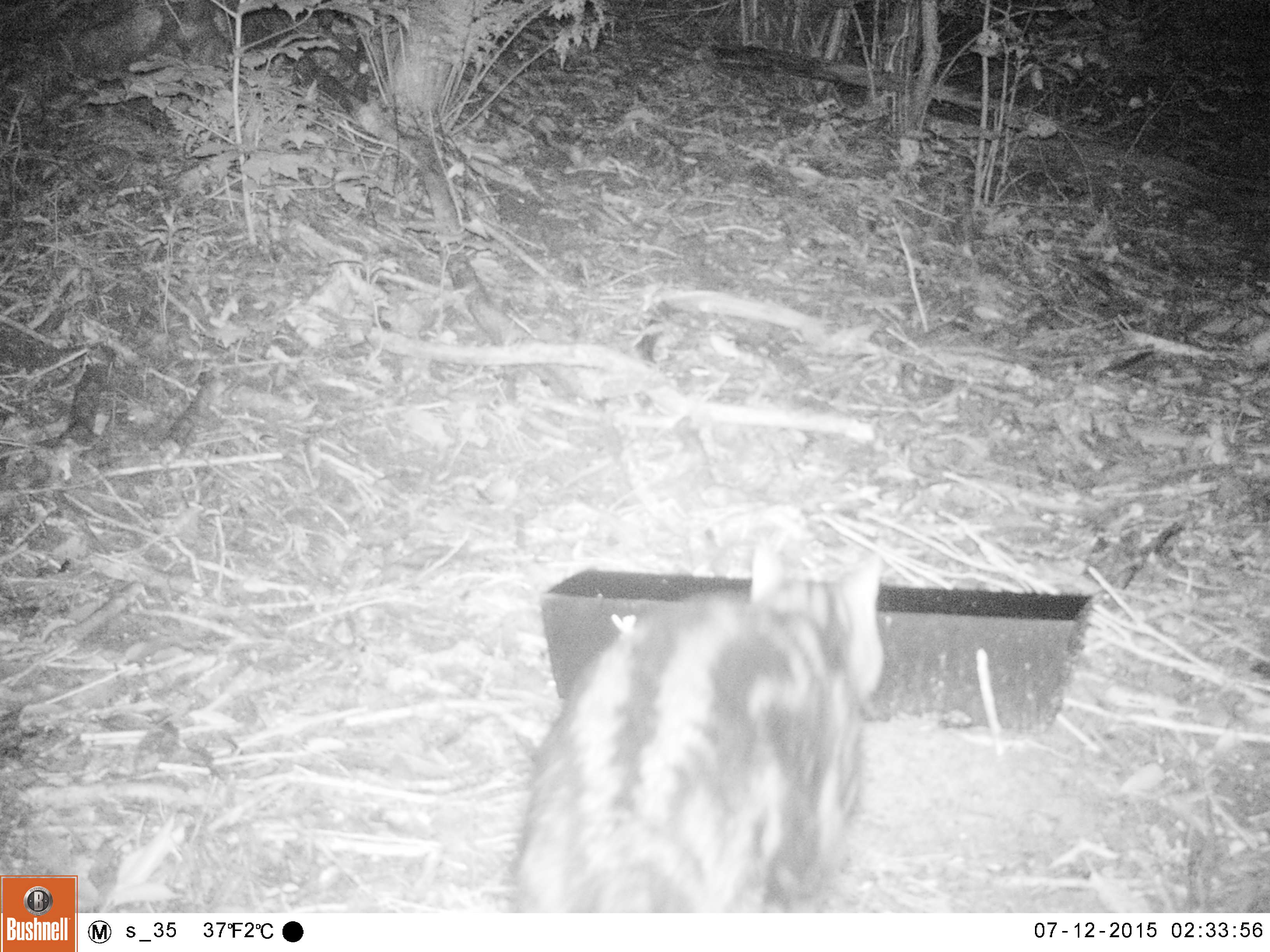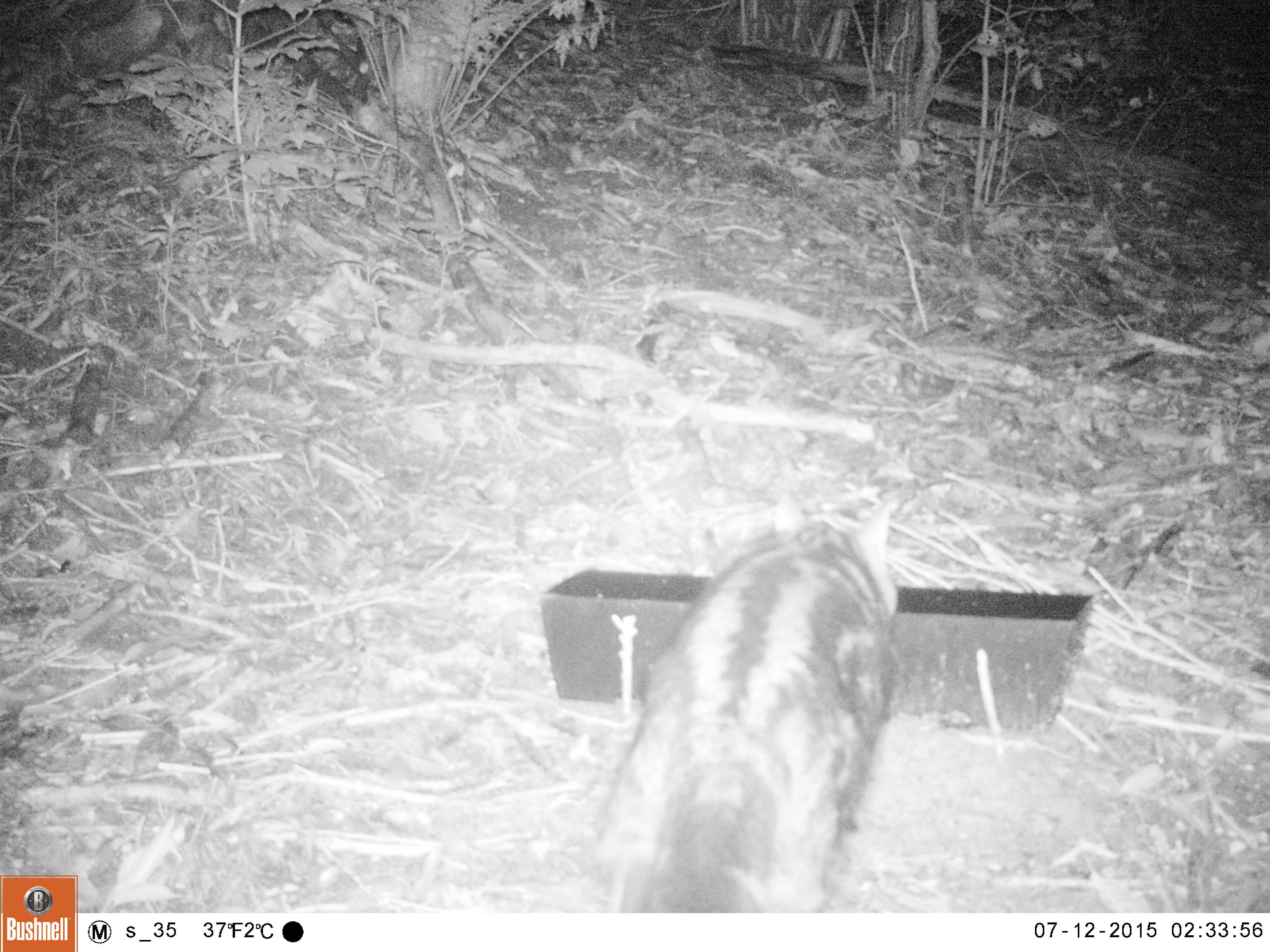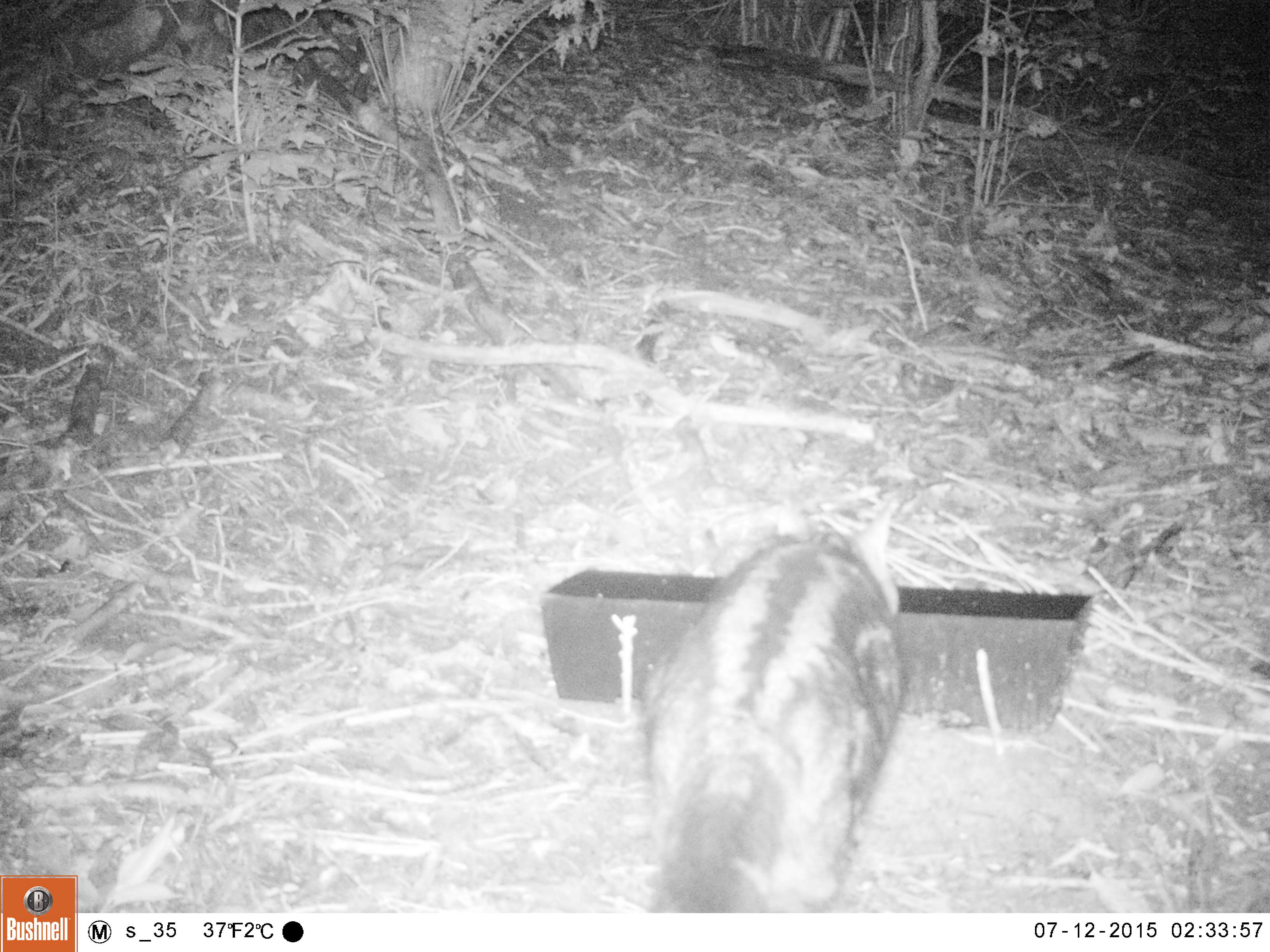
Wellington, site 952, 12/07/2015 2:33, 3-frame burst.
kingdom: Animalia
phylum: Chordata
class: Mammalia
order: Carnivora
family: Felidae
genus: Felis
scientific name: Felis catus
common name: cat